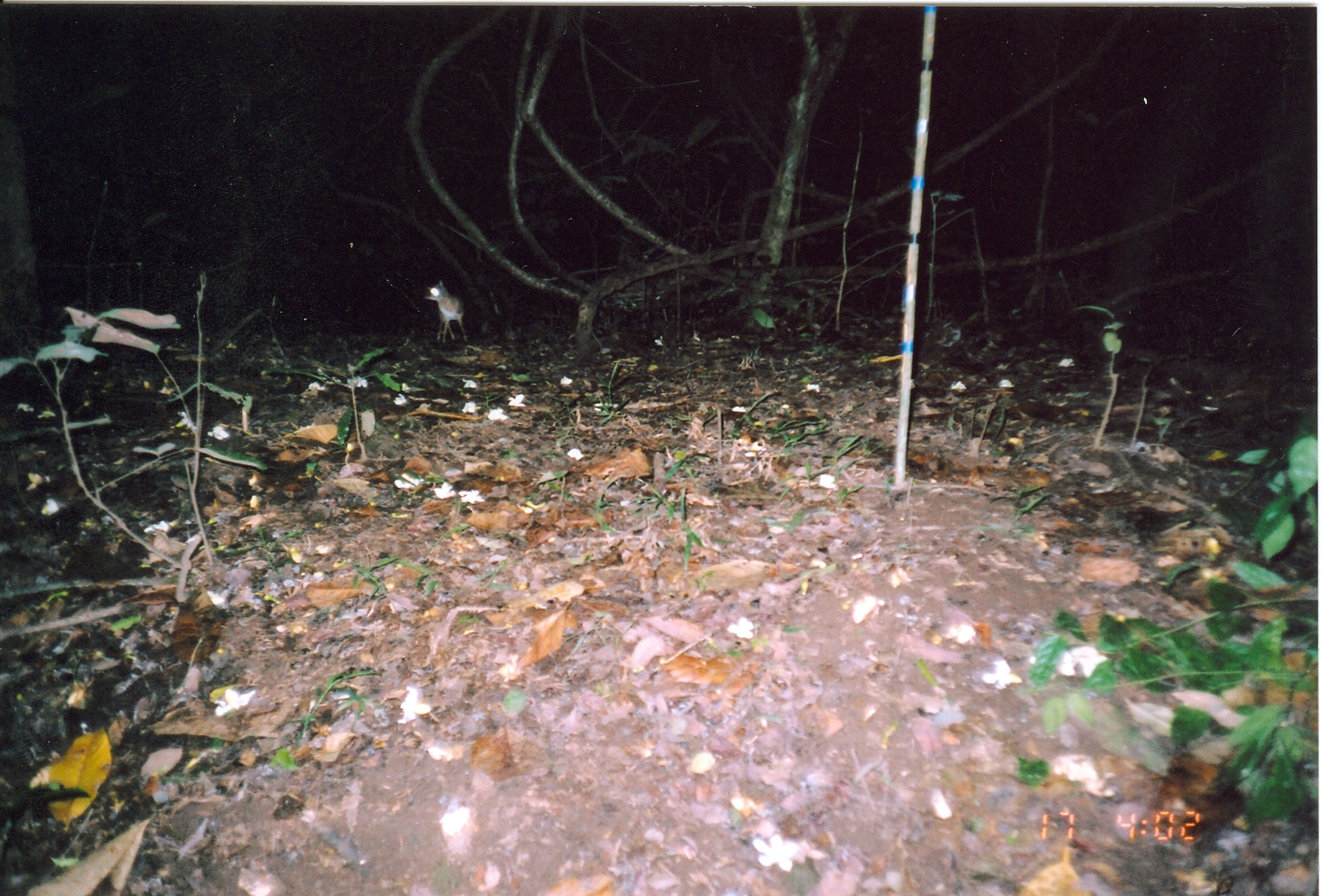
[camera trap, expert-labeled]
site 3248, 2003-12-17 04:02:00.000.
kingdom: Animalia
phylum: Chordata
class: Mammalia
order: Artiodactyla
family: Bovidae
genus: Nesotragus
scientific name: Nesotragus moschatus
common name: suni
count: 1